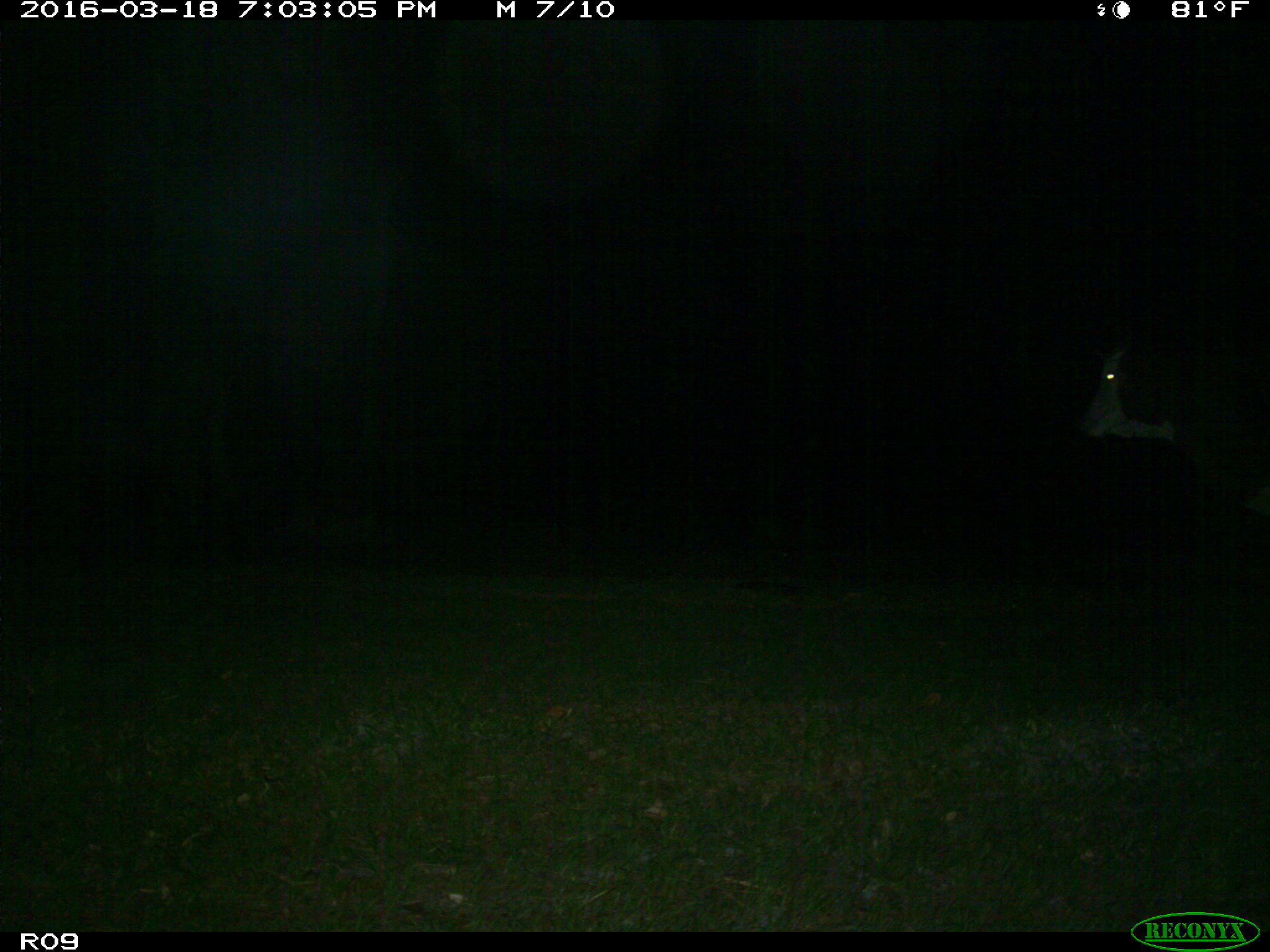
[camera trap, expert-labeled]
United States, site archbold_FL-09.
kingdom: Animalia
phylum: Chordata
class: Mammalia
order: Artiodactyla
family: Bovidae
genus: Bos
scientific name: Bos taurus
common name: domestic cow